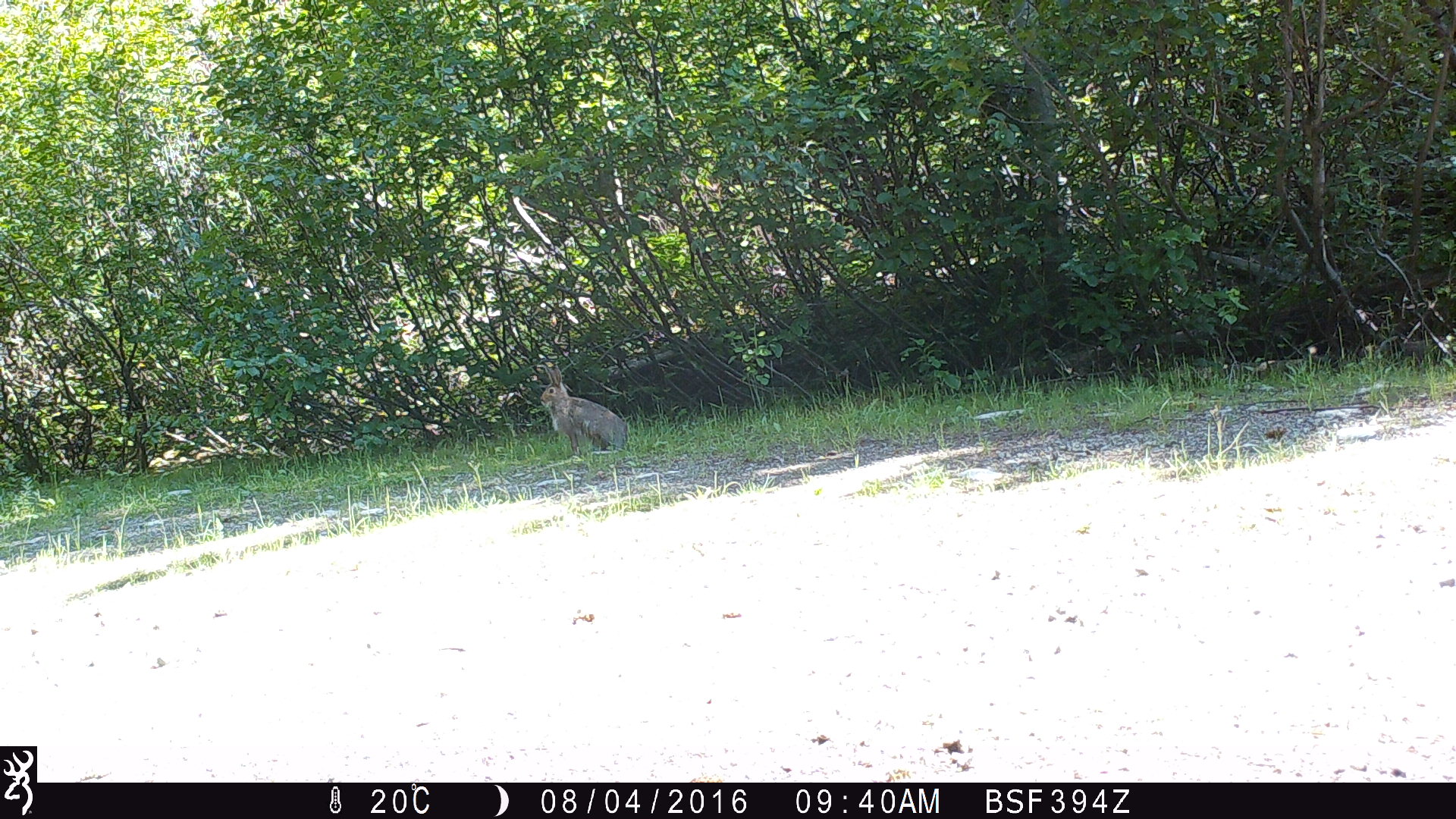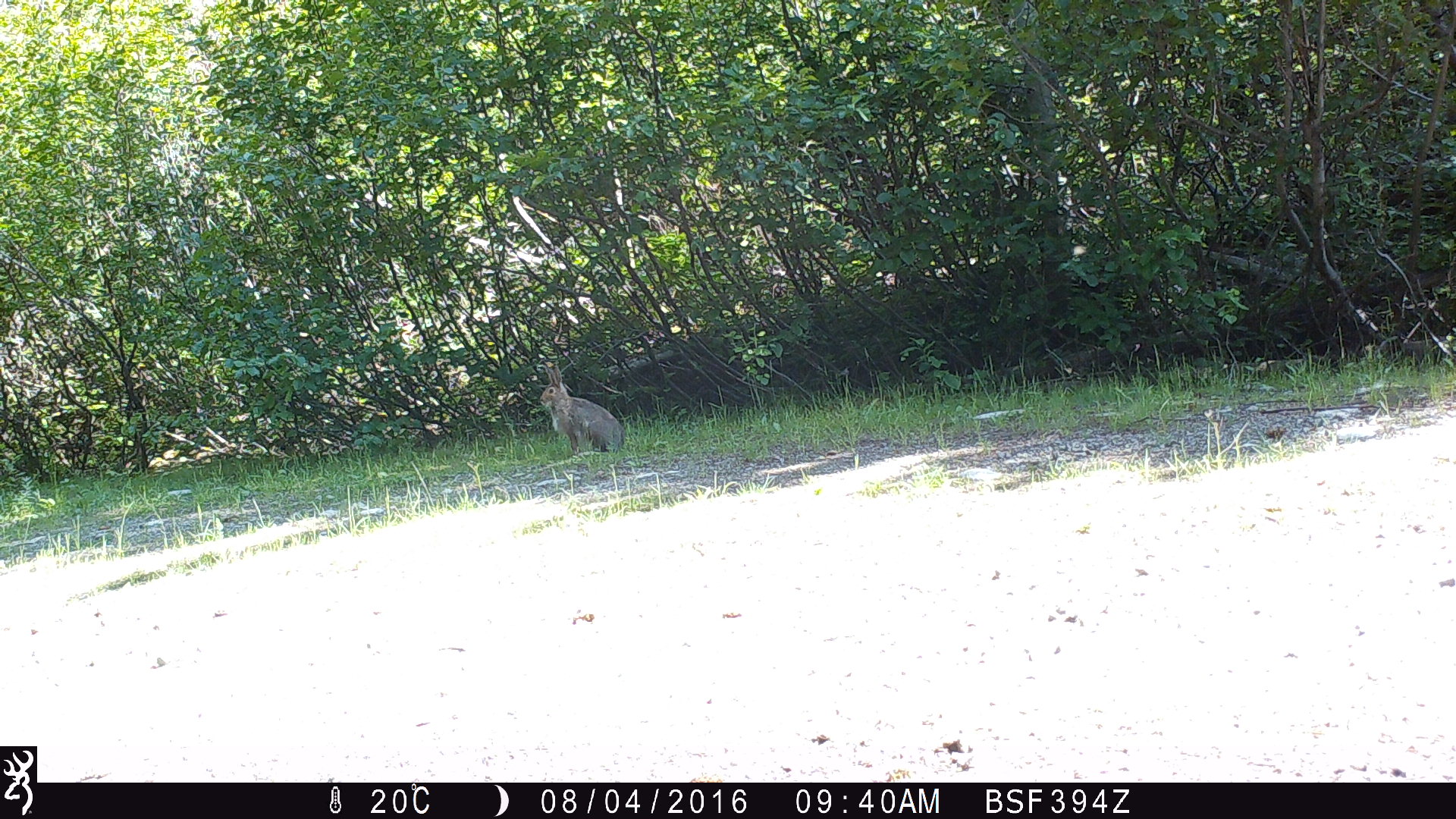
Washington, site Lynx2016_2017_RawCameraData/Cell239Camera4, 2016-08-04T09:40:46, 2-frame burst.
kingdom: Animalia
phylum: Chordata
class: Mammalia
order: Lagomorpha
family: Leporidae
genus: Lepus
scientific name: Lepus americanus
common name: snowshoe hare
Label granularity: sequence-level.